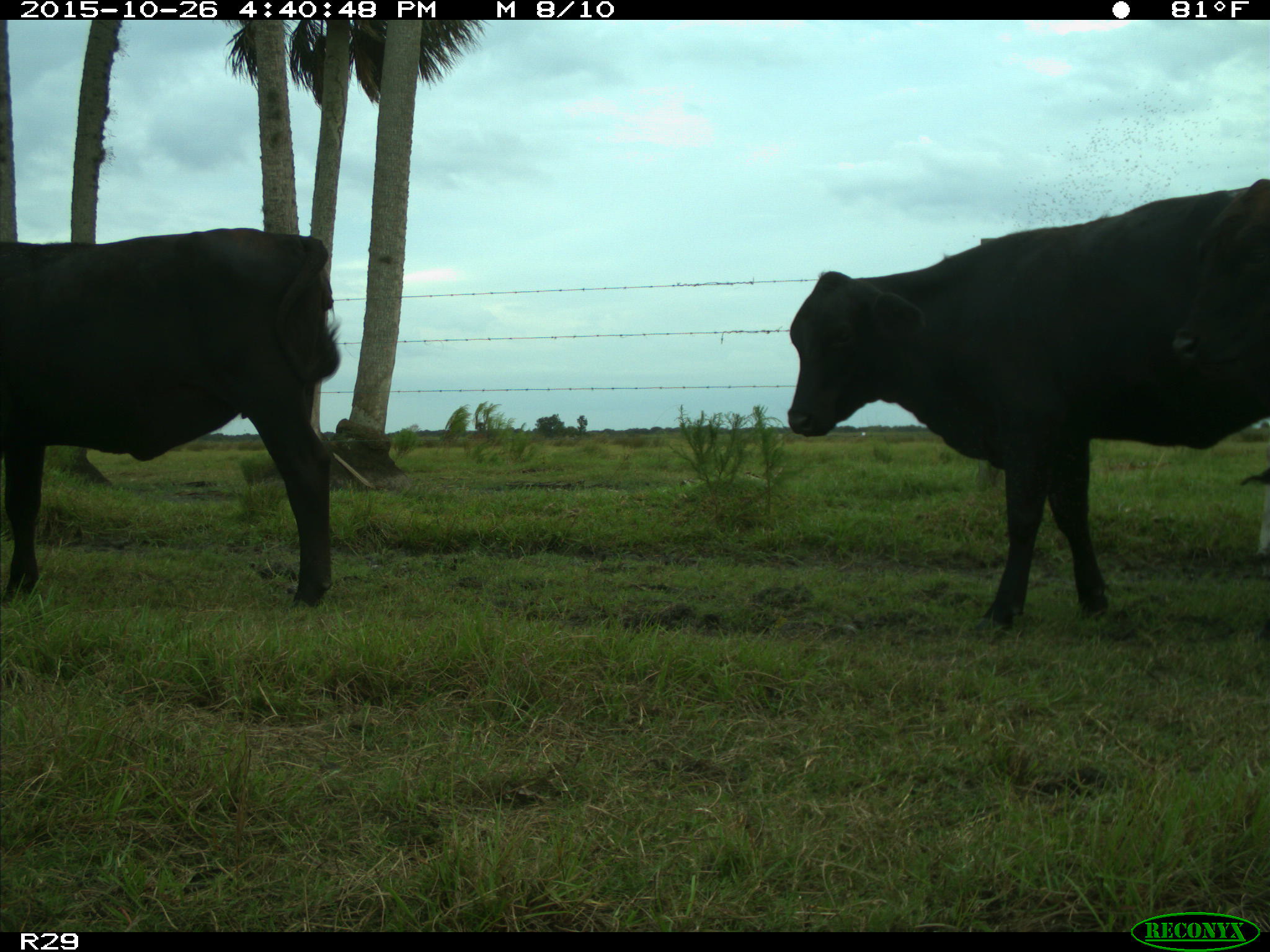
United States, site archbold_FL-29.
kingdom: Animalia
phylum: Chordata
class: Mammalia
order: Artiodactyla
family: Bovidae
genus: Bos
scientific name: Bos taurus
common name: domestic cow